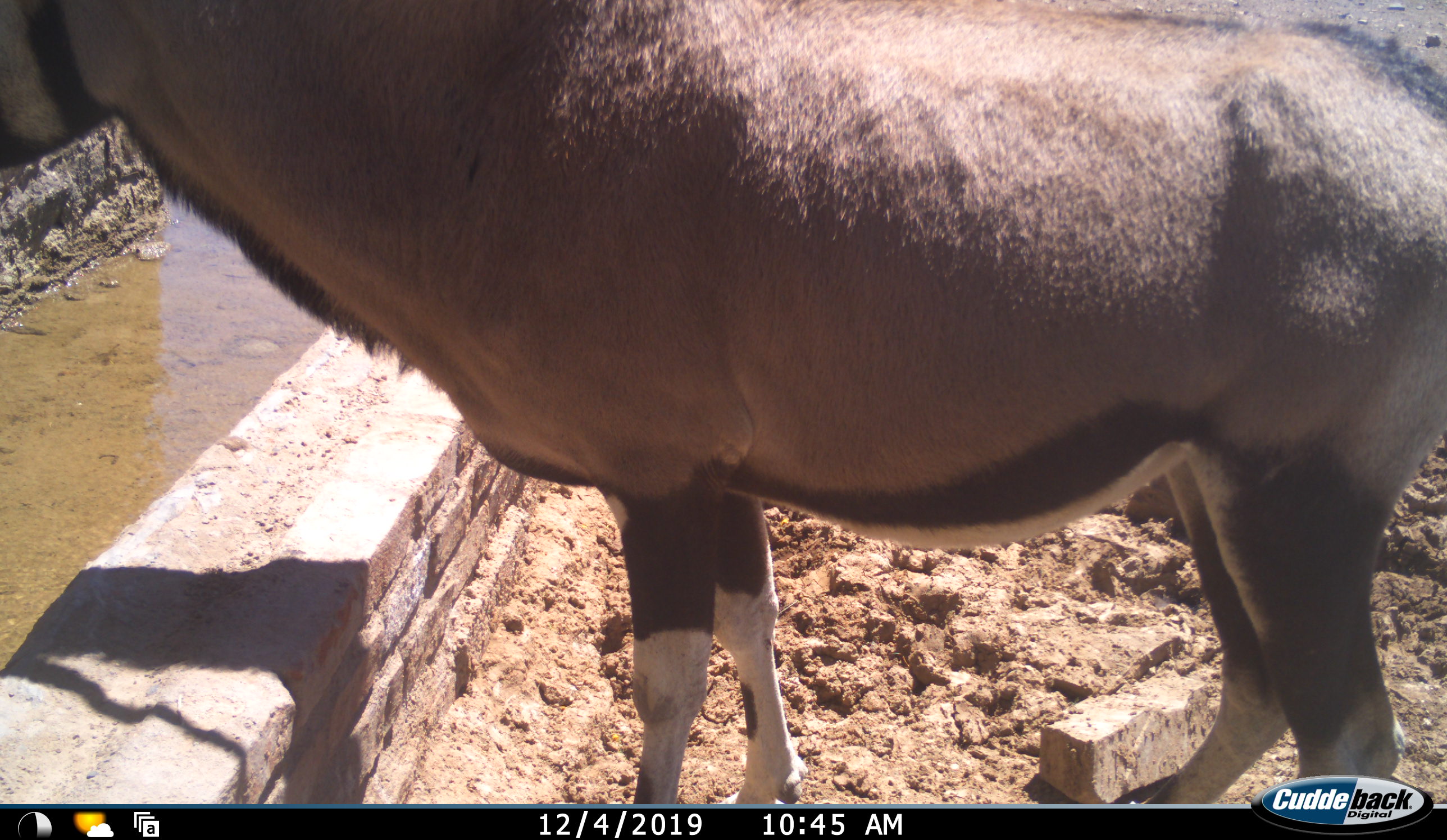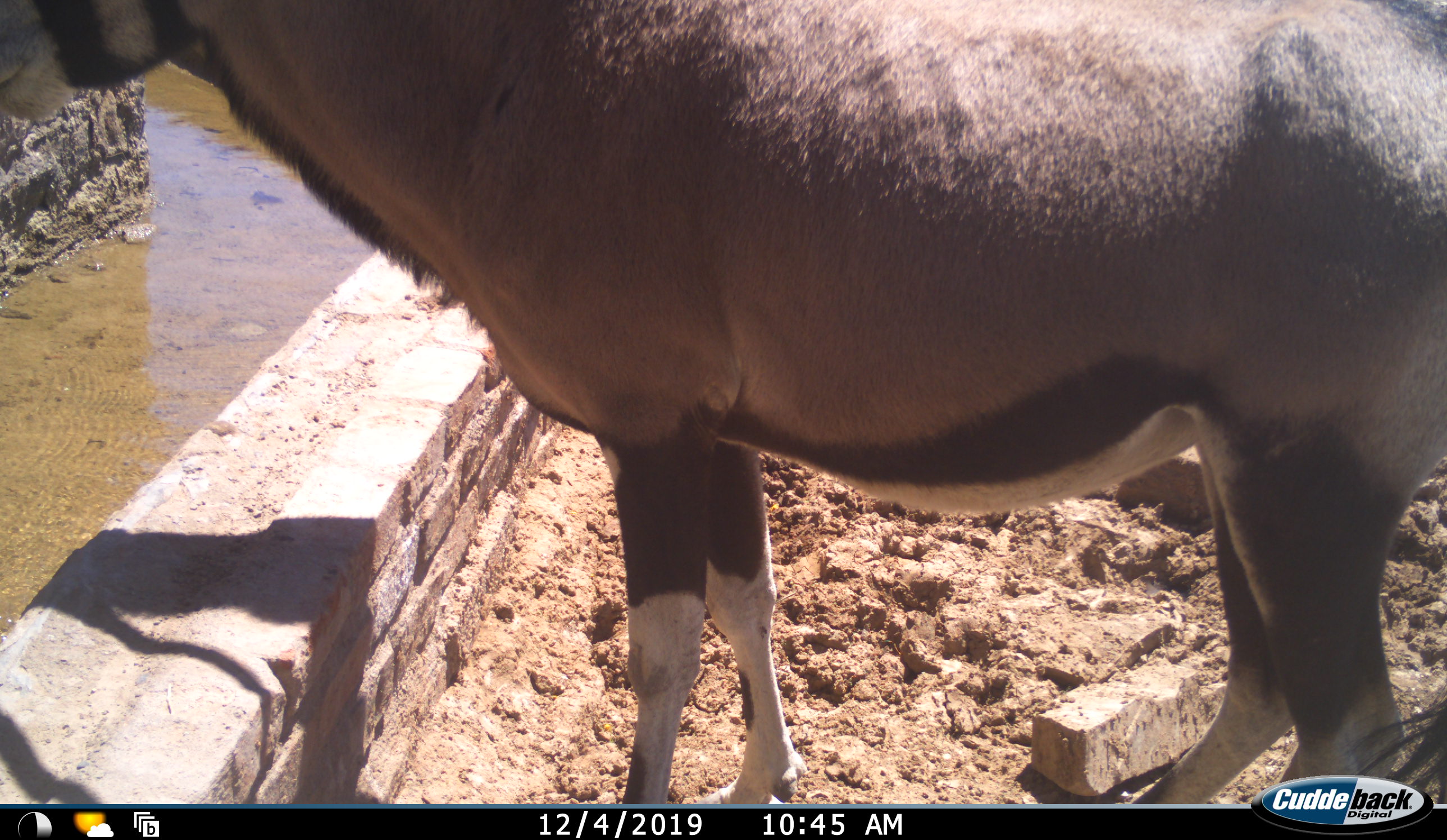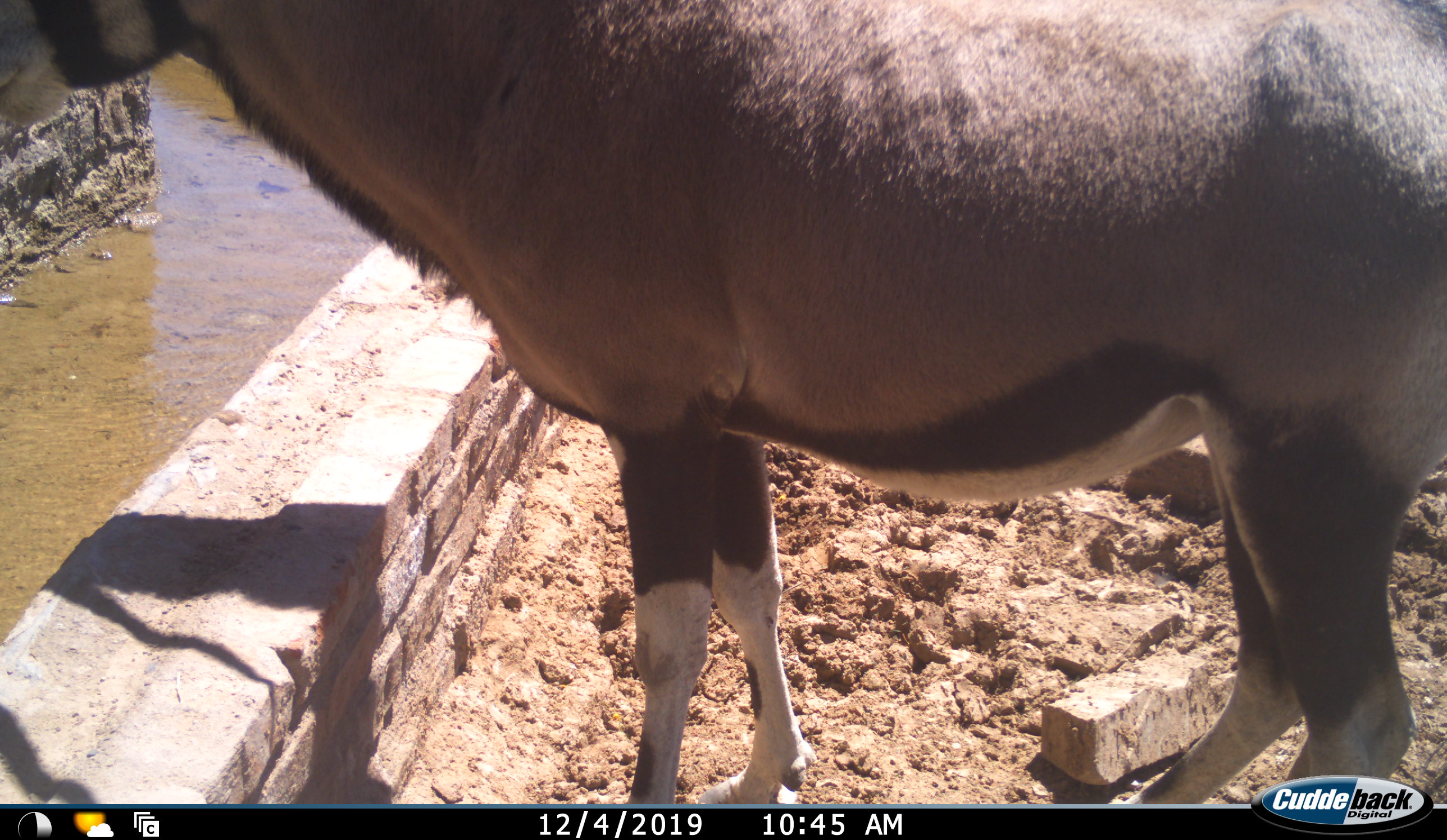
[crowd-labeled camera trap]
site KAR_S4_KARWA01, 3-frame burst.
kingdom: Animalia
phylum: Chordata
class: Mammalia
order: Artiodactyla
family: Bovidae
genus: Oryx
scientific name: Oryx gazella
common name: gemsbok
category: oryx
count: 1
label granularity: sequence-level